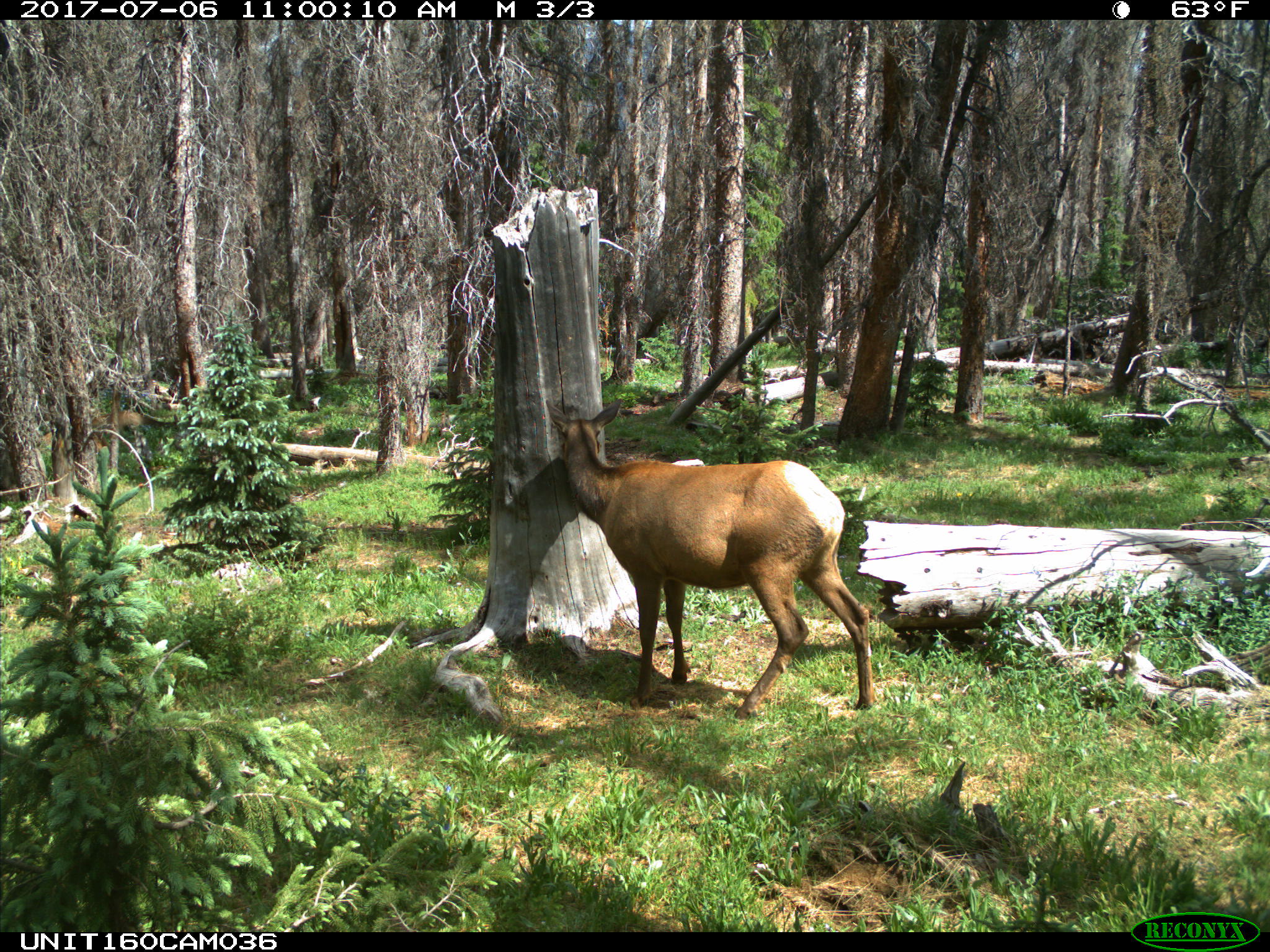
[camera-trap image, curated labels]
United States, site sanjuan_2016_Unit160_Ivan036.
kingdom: Animalia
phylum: Chordata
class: Mammalia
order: Artiodactyla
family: Cervidae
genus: Cervus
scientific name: Cervus elaphus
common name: red deer